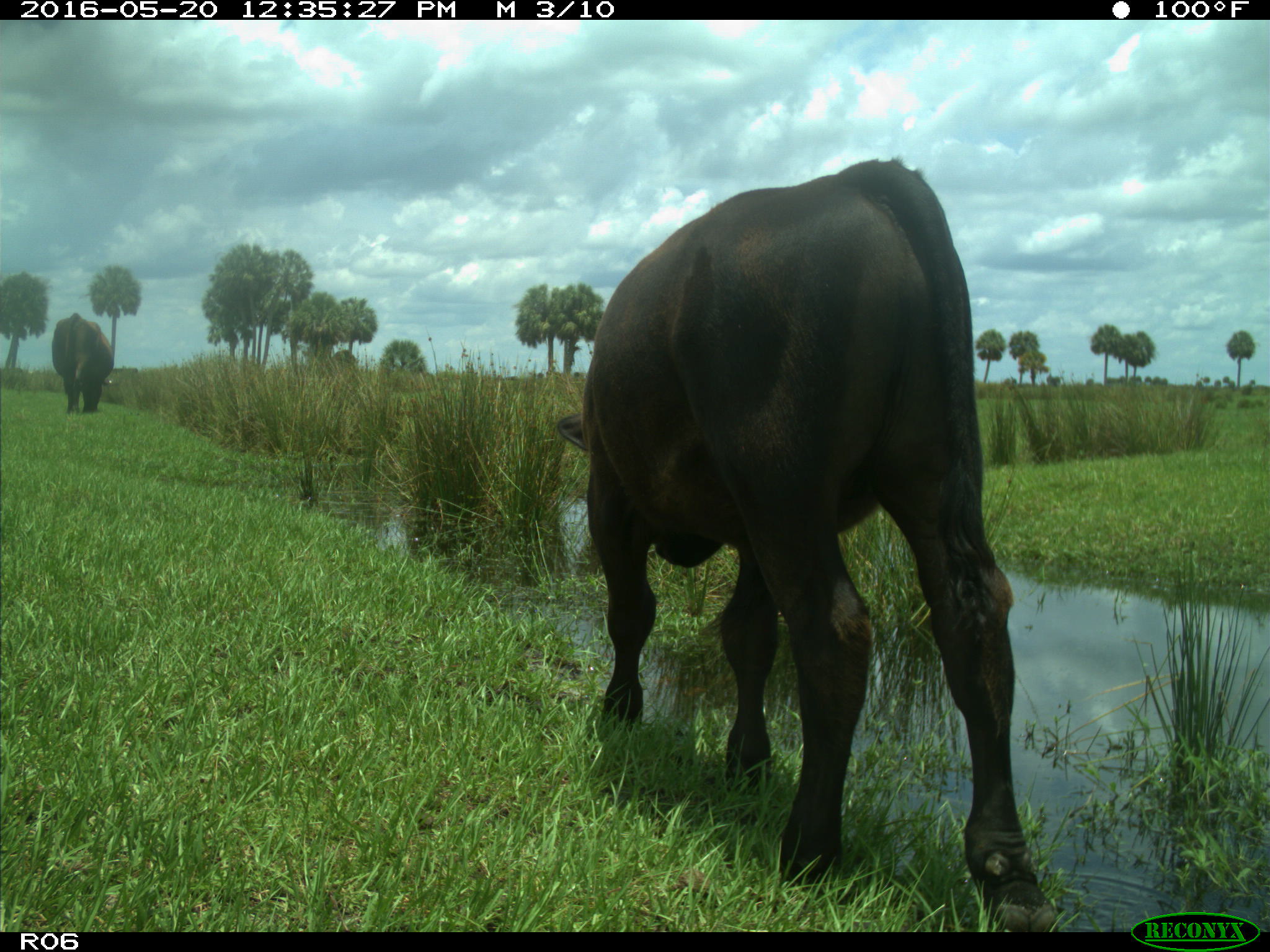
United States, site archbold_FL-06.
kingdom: Animalia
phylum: Chordata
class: Mammalia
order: Artiodactyla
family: Bovidae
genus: Bos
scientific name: Bos taurus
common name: domestic cow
Bos taurus (domestic cow).